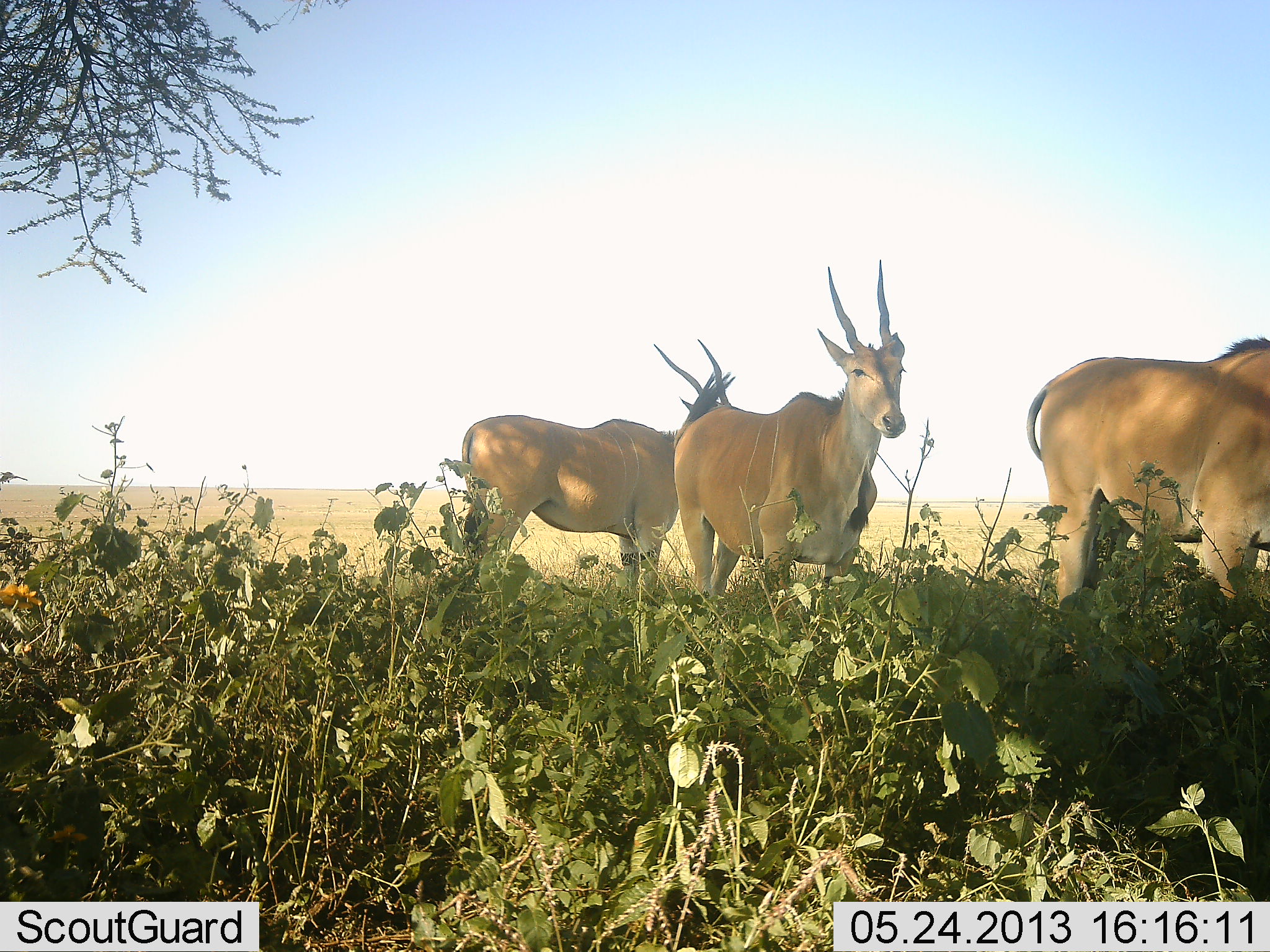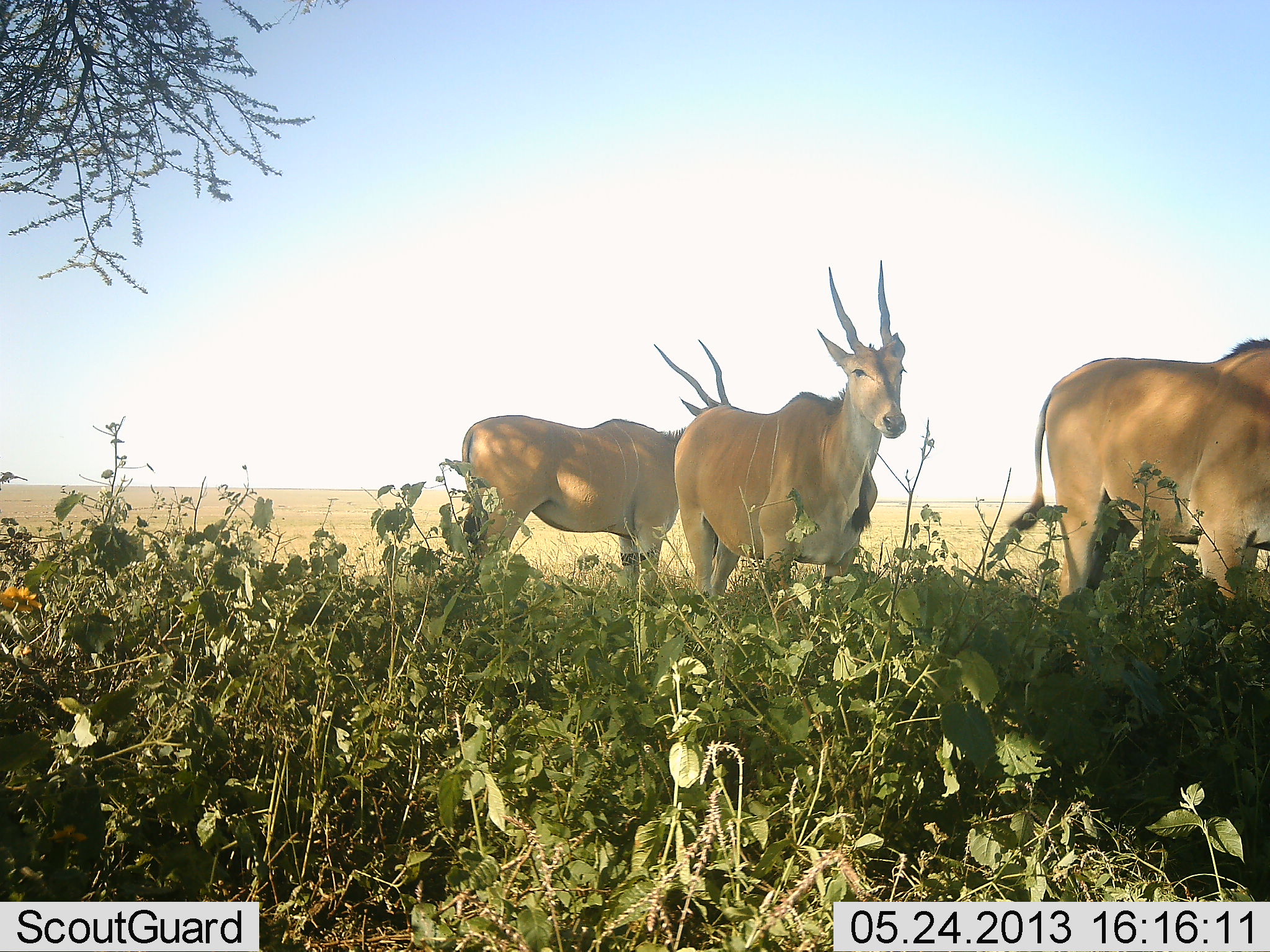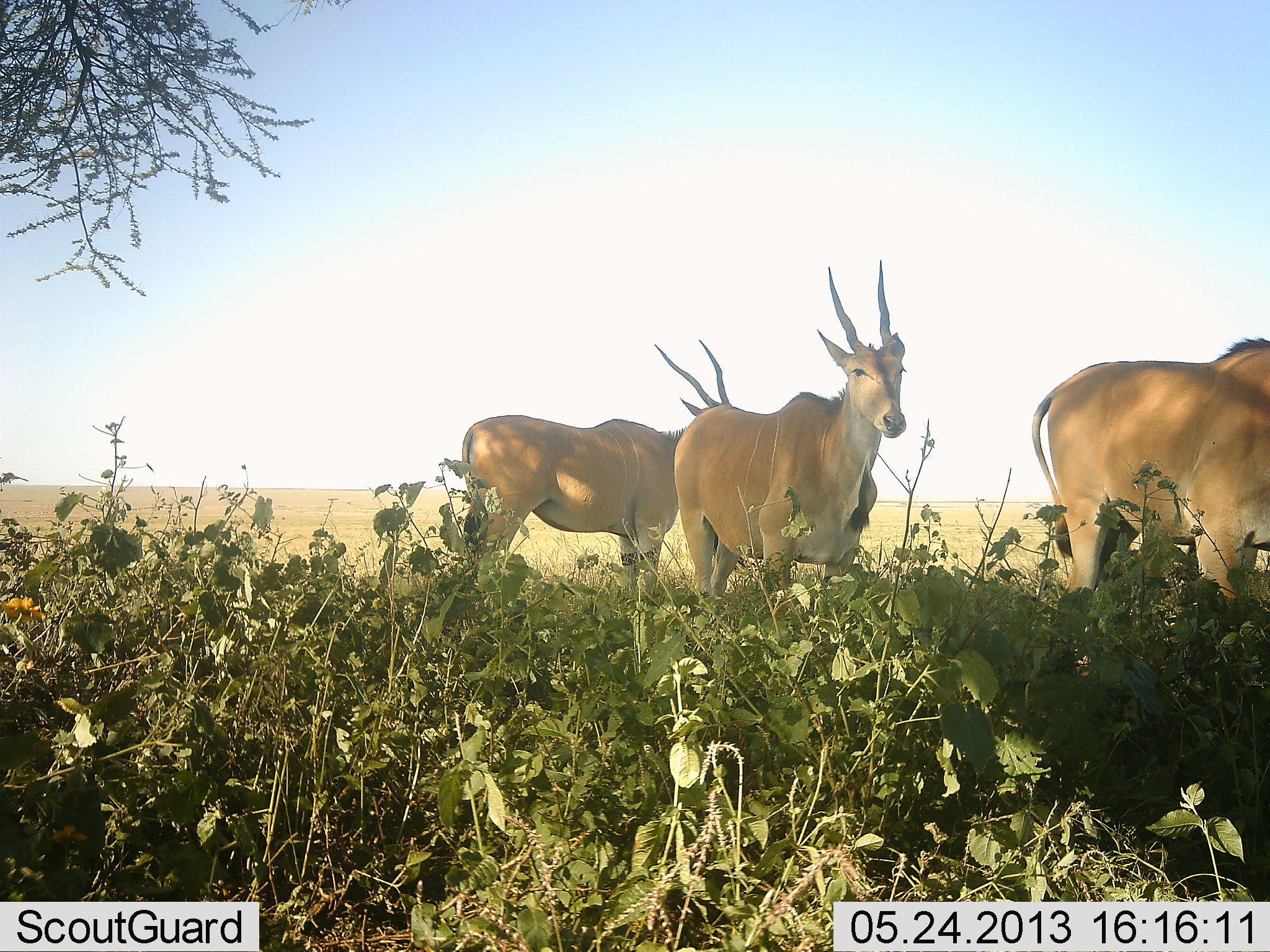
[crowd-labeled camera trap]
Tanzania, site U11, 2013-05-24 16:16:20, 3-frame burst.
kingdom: Animalia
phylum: Chordata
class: Mammalia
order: Artiodactyla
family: Bovidae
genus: Tragelaphus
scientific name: Tragelaphus oryx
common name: eland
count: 3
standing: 100%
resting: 20%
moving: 0%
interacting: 0%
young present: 0%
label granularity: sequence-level